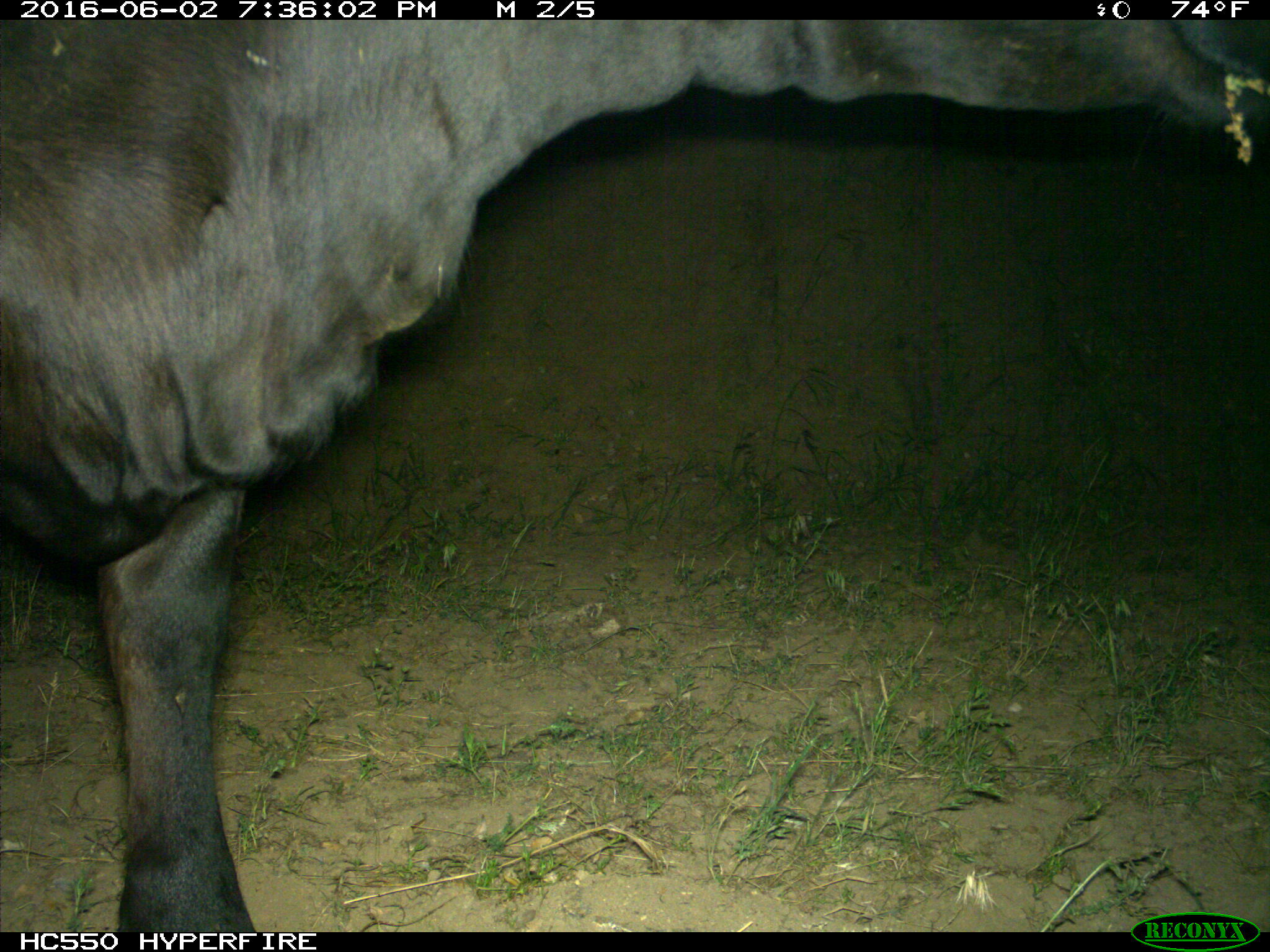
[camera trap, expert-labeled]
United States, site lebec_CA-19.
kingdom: Animalia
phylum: Chordata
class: Mammalia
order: Artiodactyla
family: Bovidae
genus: Bos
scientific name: Bos taurus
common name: domestic cow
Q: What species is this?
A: Bos taurus (domestic cow).